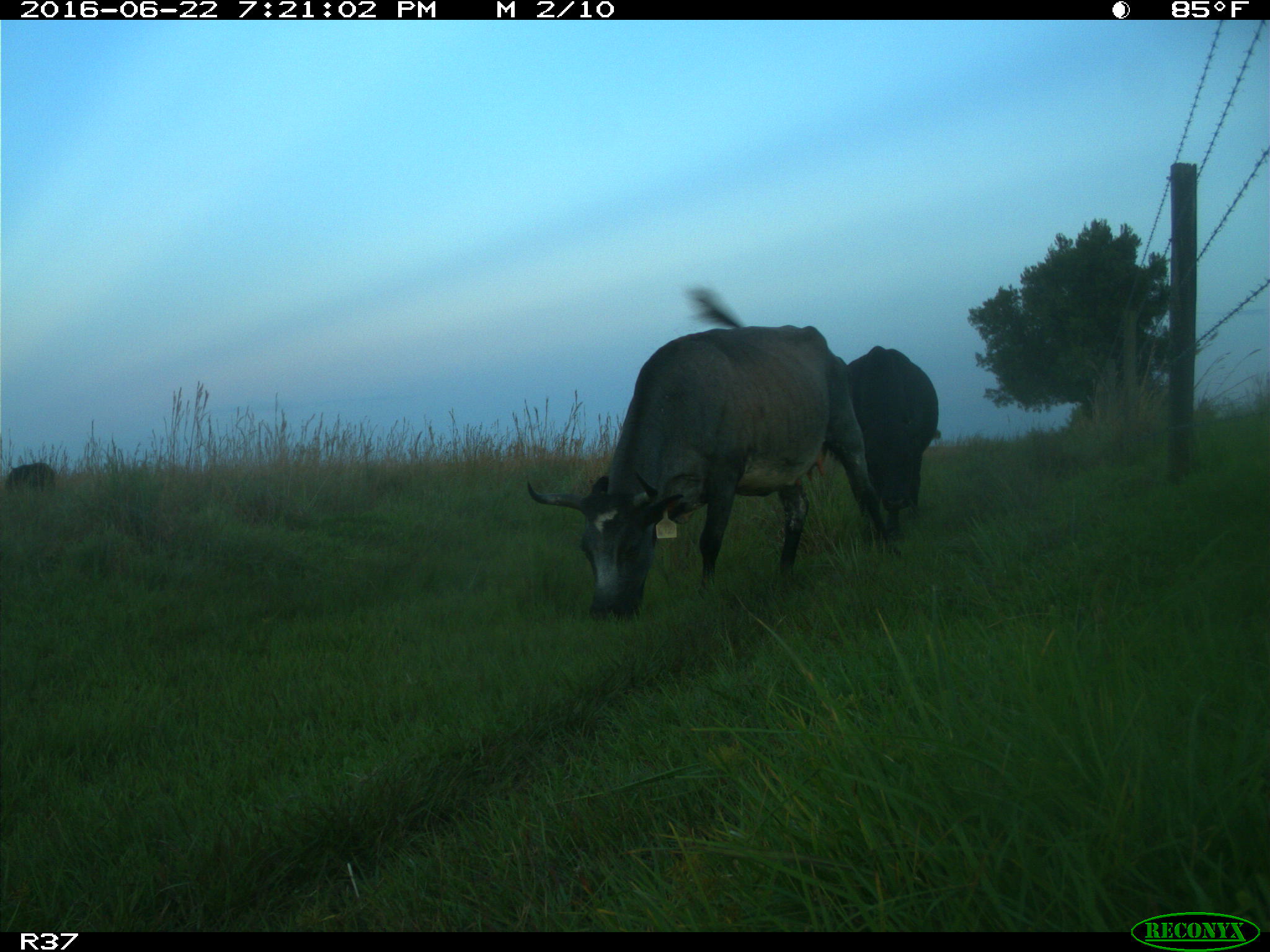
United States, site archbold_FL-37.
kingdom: Animalia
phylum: Chordata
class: Mammalia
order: Artiodactyla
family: Bovidae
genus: Bos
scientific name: Bos taurus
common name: domestic cow